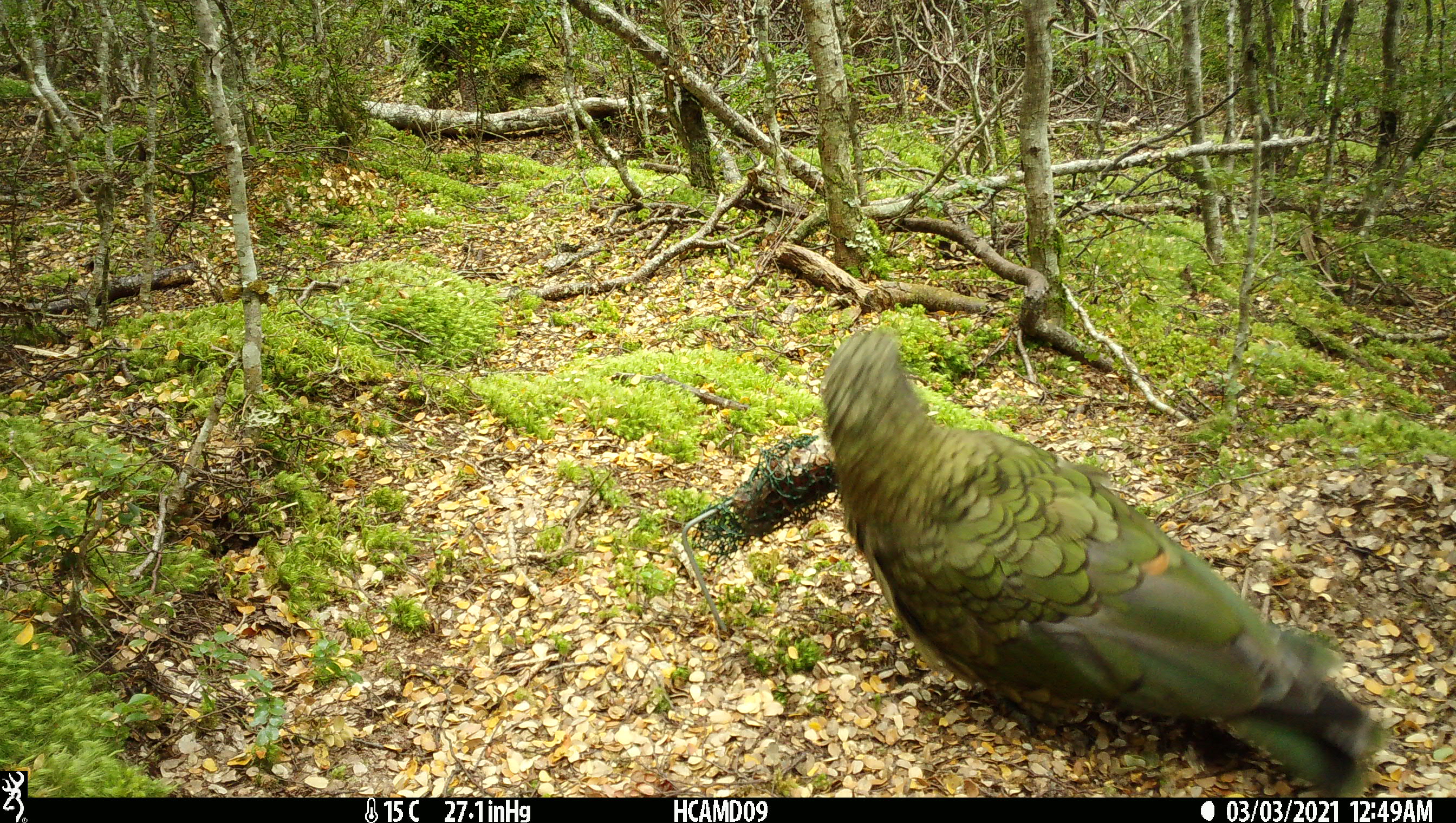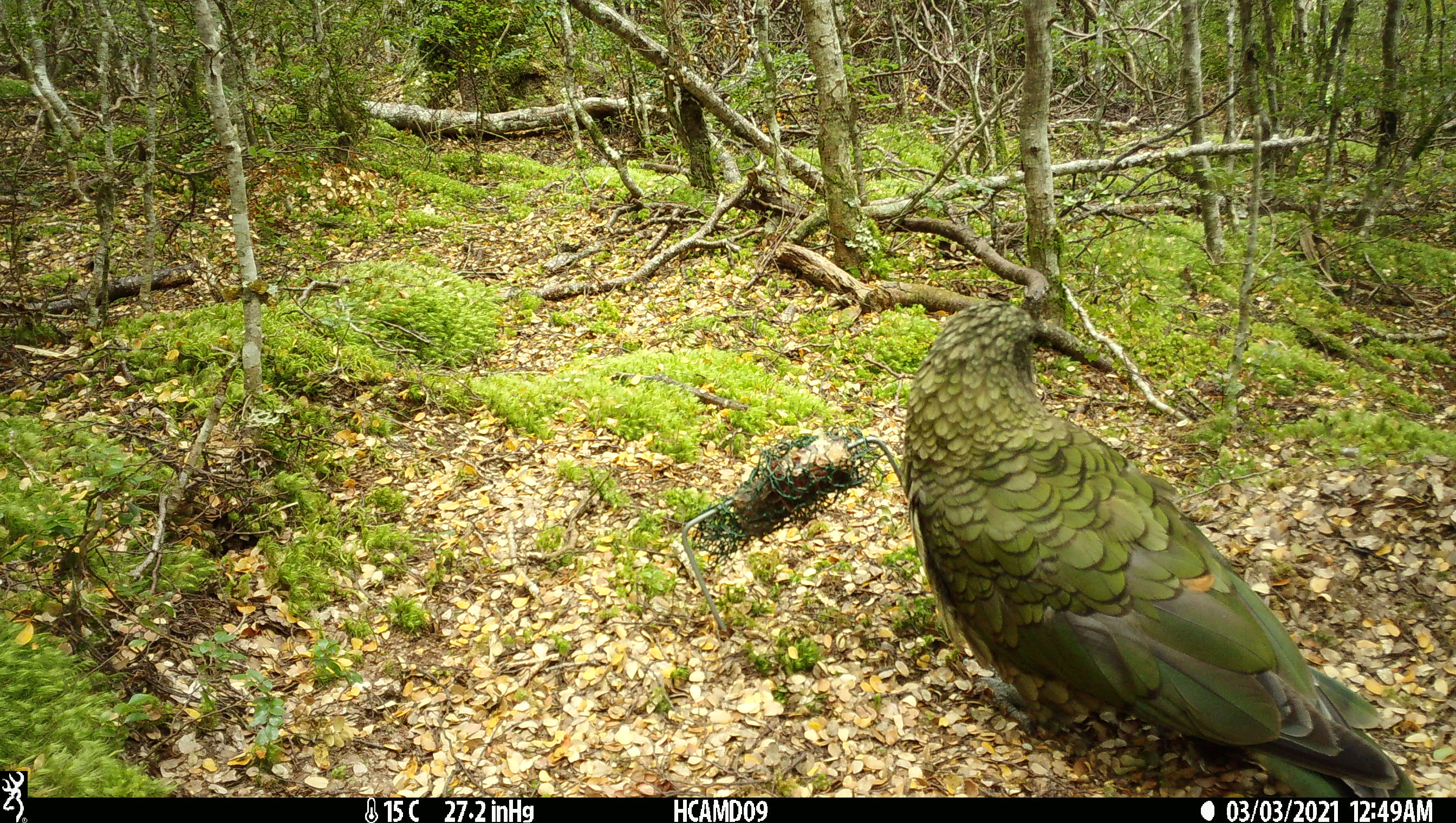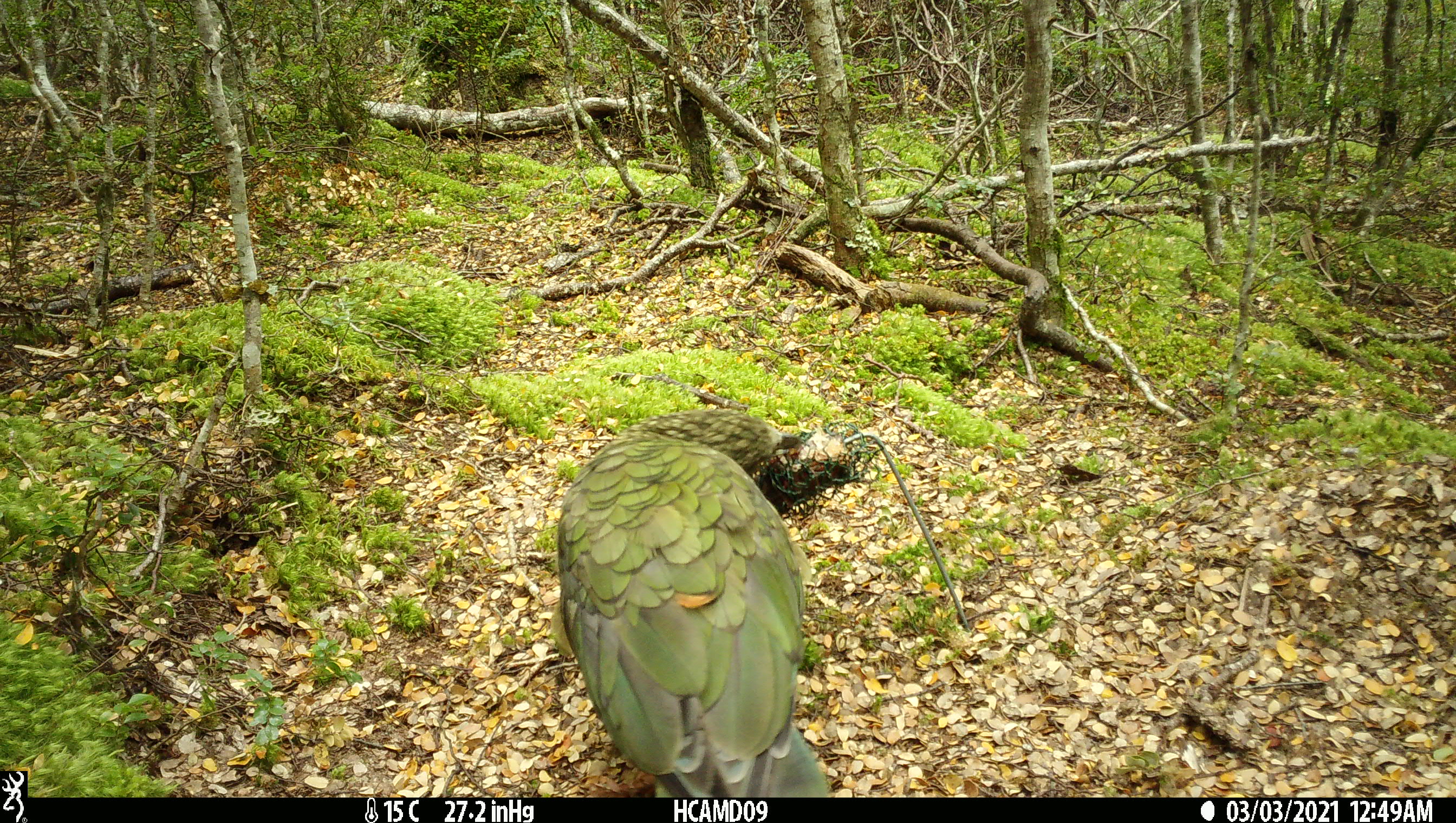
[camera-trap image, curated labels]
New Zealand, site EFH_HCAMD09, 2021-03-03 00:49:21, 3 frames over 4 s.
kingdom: Animalia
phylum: Chordata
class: Aves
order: Psittaciformes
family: Strigopidae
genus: Nestor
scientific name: Nestor notabilis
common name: kea